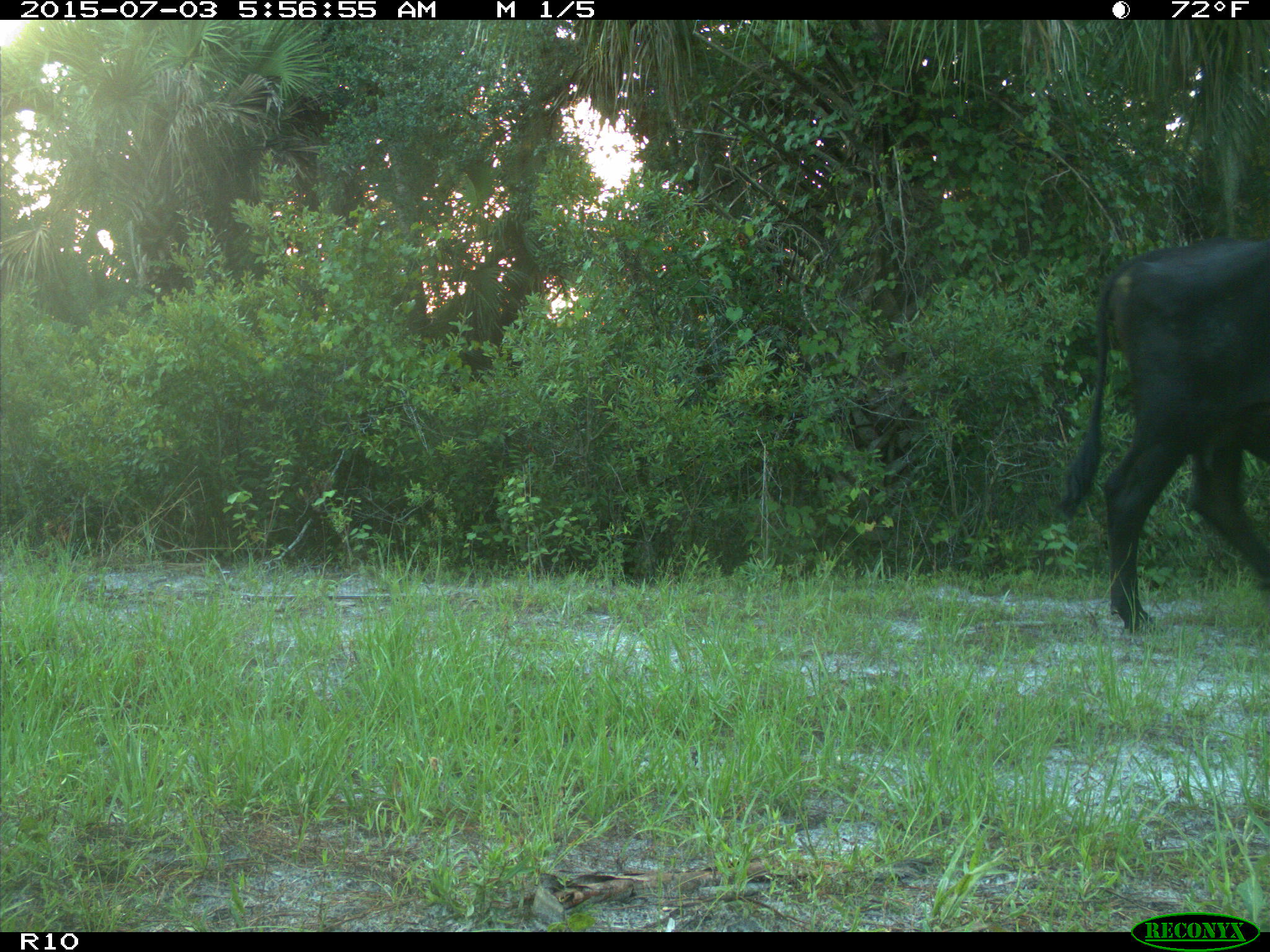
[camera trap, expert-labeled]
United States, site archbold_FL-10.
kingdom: Animalia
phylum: Chordata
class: Mammalia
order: Artiodactyla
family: Bovidae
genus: Bos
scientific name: Bos taurus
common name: domestic cow